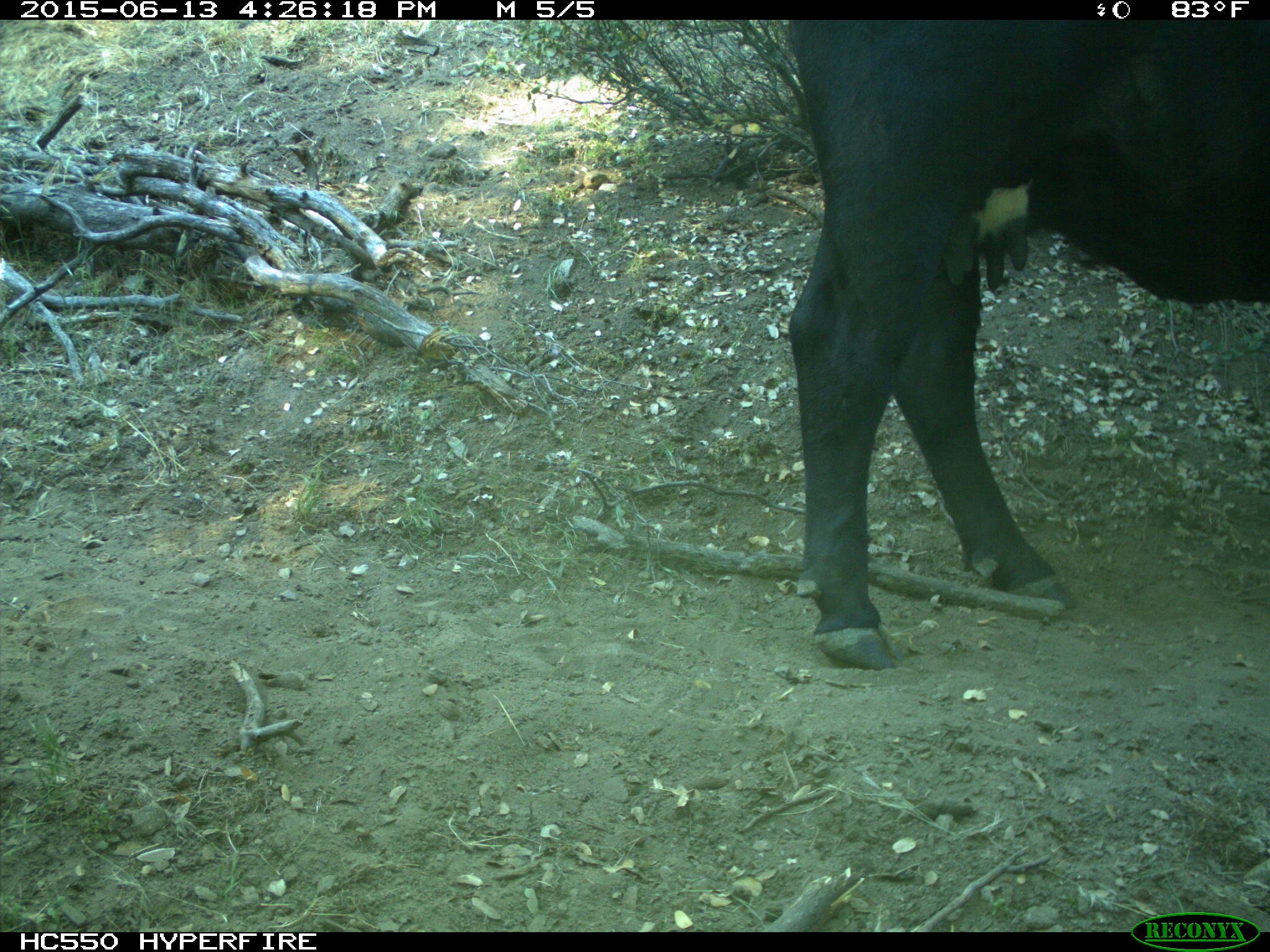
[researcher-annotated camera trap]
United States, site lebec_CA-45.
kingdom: Animalia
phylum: Chordata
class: Mammalia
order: Artiodactyla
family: Bovidae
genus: Bos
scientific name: Bos taurus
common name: domestic cow